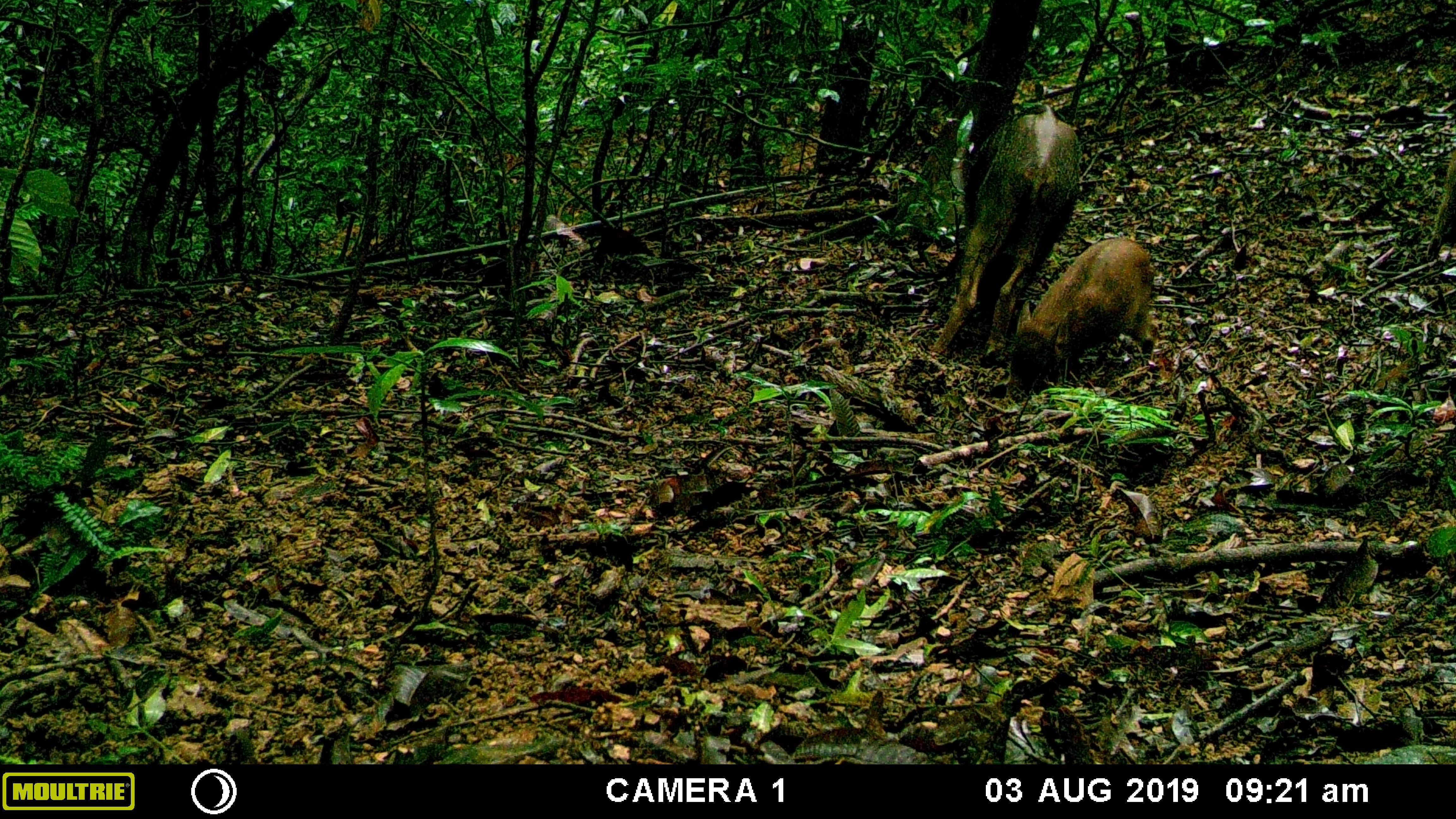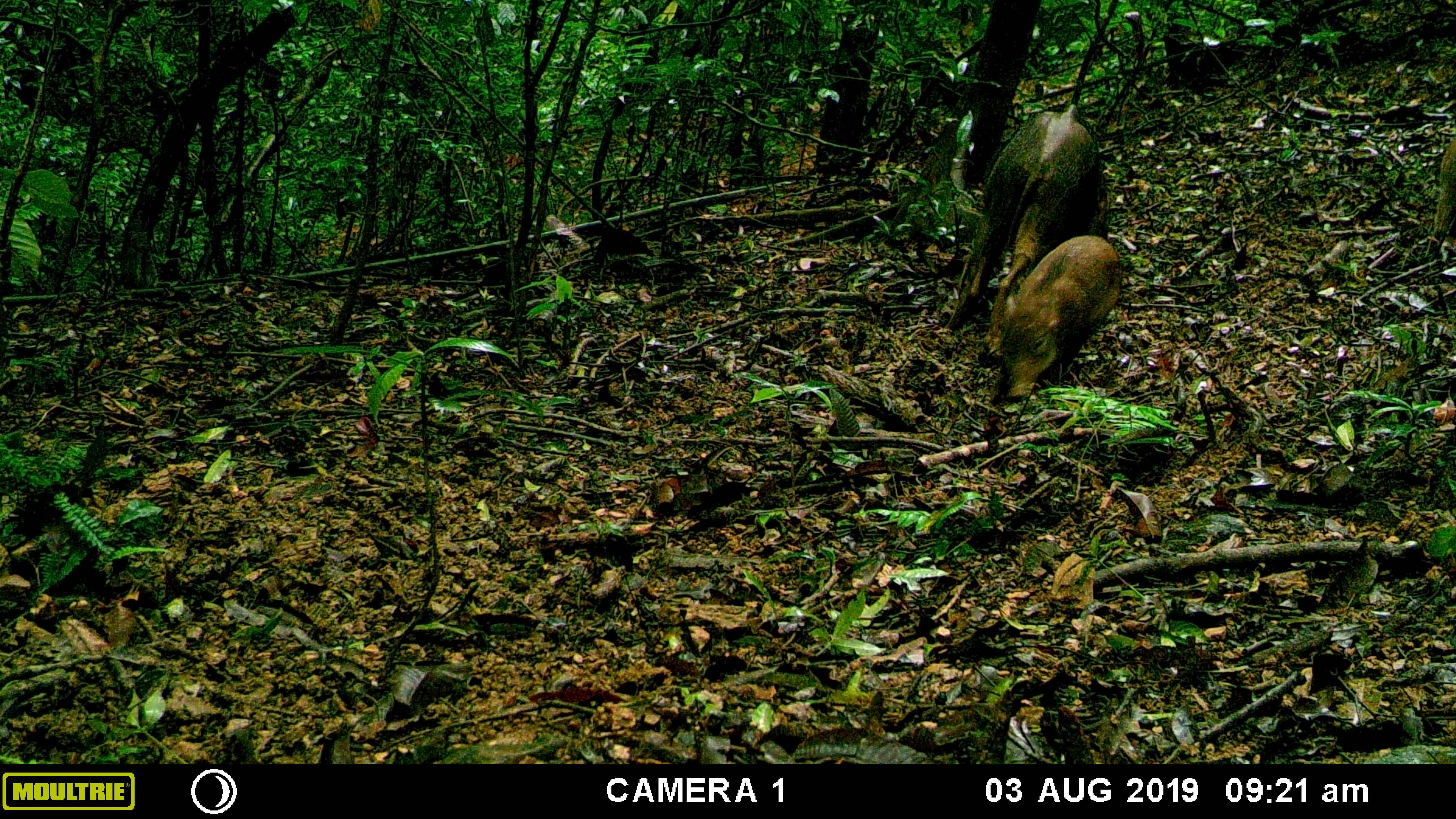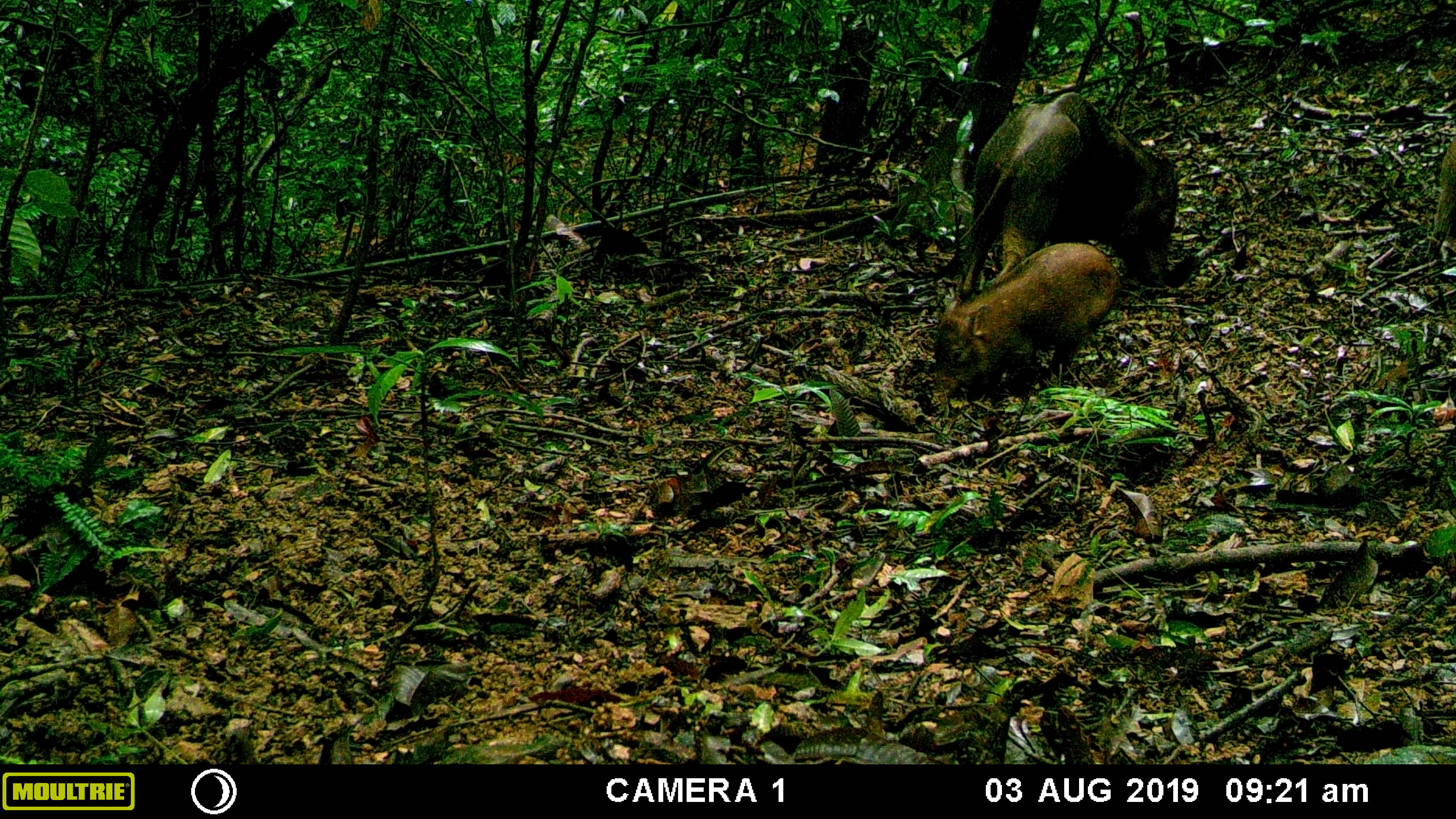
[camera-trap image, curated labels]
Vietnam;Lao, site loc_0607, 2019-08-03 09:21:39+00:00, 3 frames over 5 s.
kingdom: Animalia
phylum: Chordata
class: Mammalia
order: Artiodactyla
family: Suidae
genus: Sus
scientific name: Sus scrofa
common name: eurasian wild pig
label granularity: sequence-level